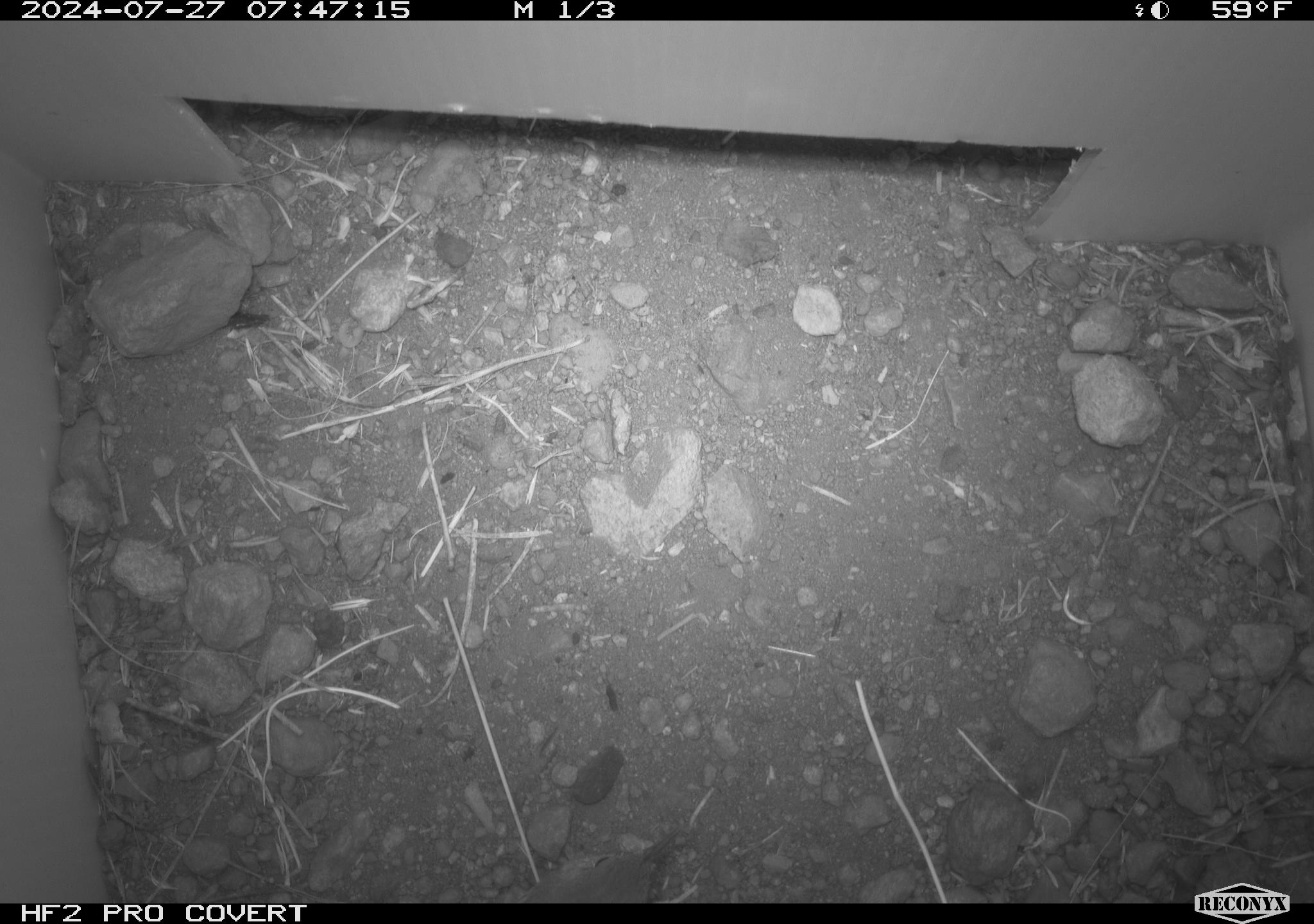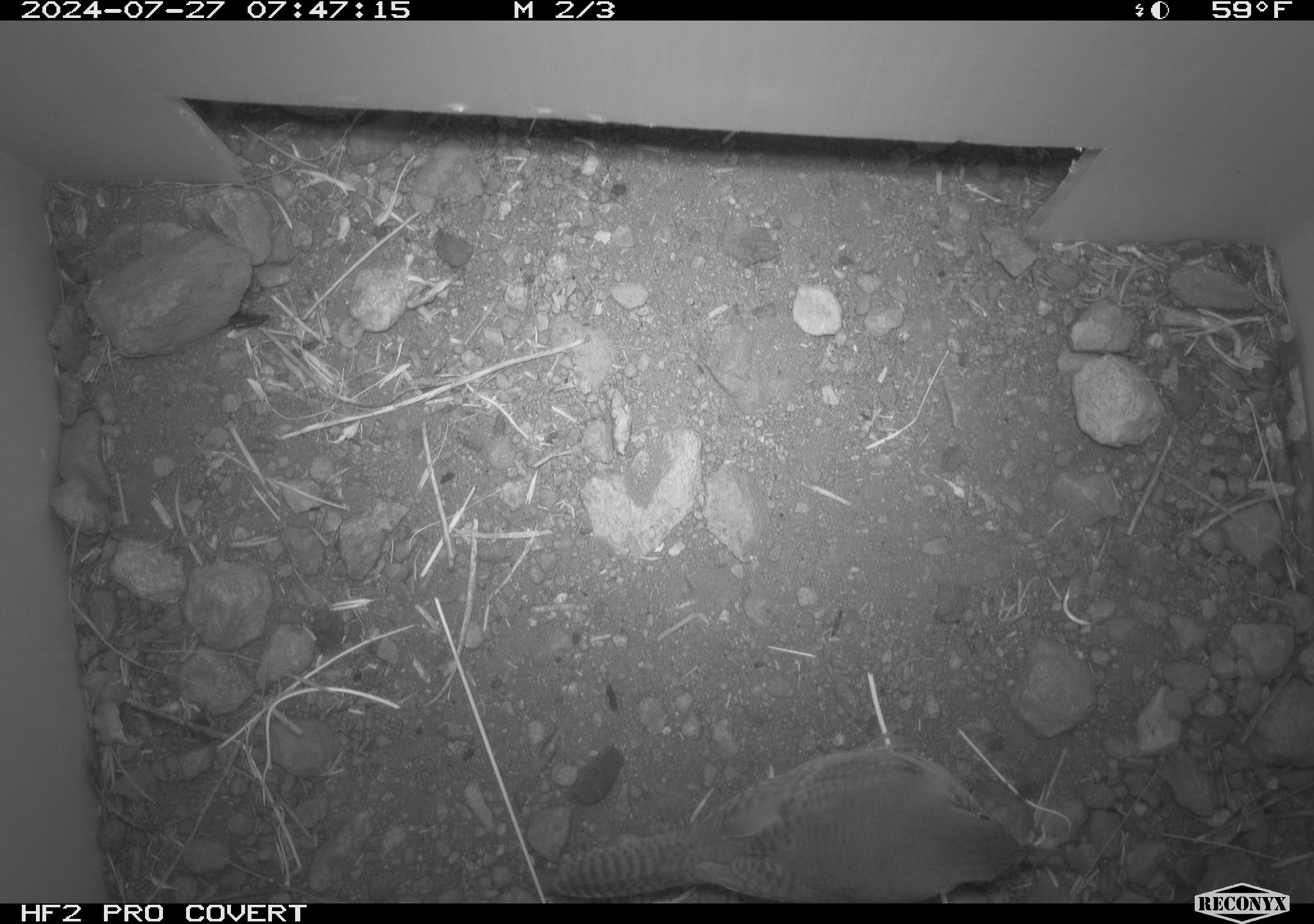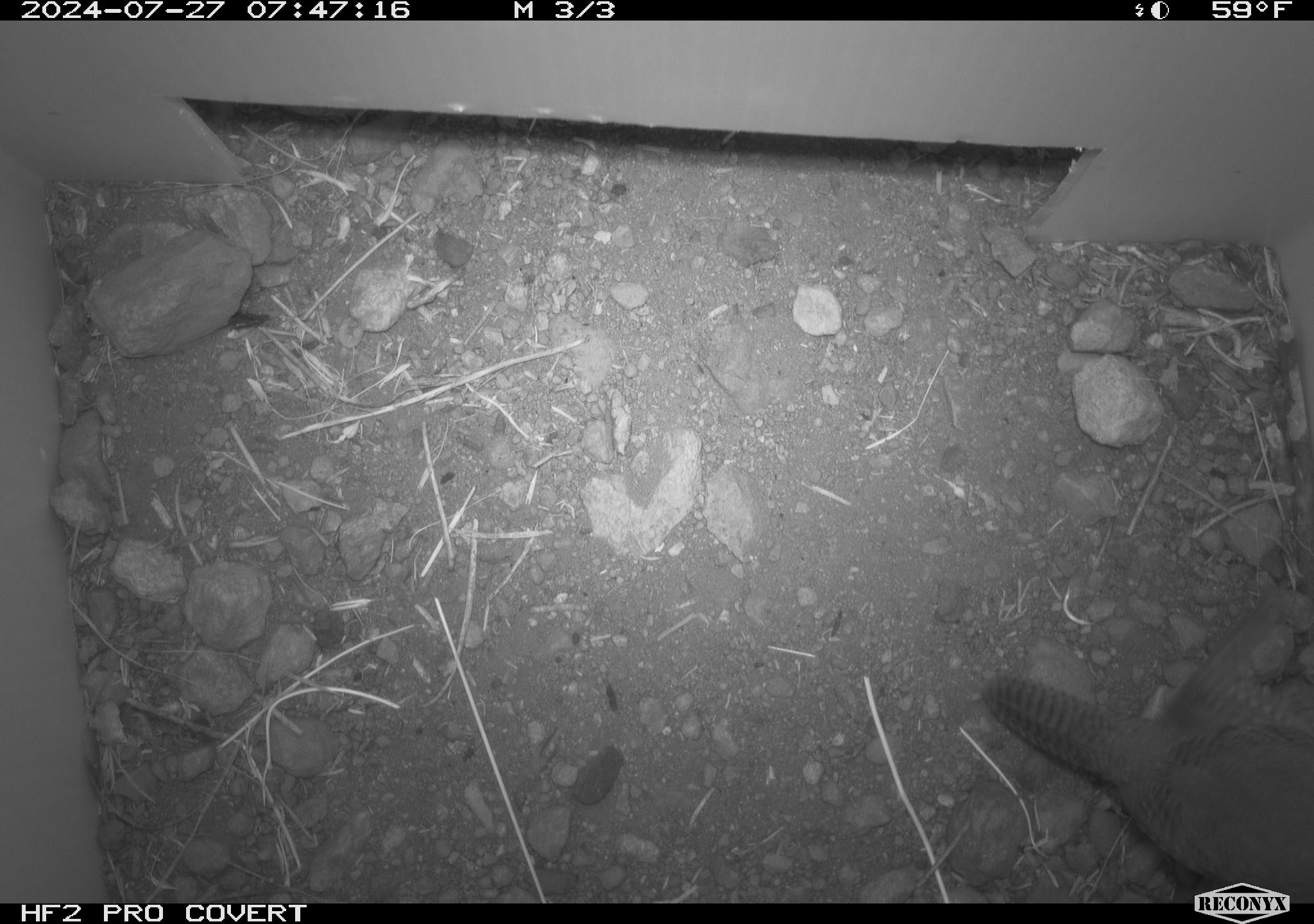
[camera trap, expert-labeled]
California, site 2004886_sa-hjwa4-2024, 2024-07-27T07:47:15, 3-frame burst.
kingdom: Animalia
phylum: Chordata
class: Aves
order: Passeriformes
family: Troglodytidae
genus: Troglodytes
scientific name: Troglodytes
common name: house wrens, winter wrens, and allies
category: troglodytes species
Troglodytes species (house wrens, winter wrens, and allies) (Troglodytes).